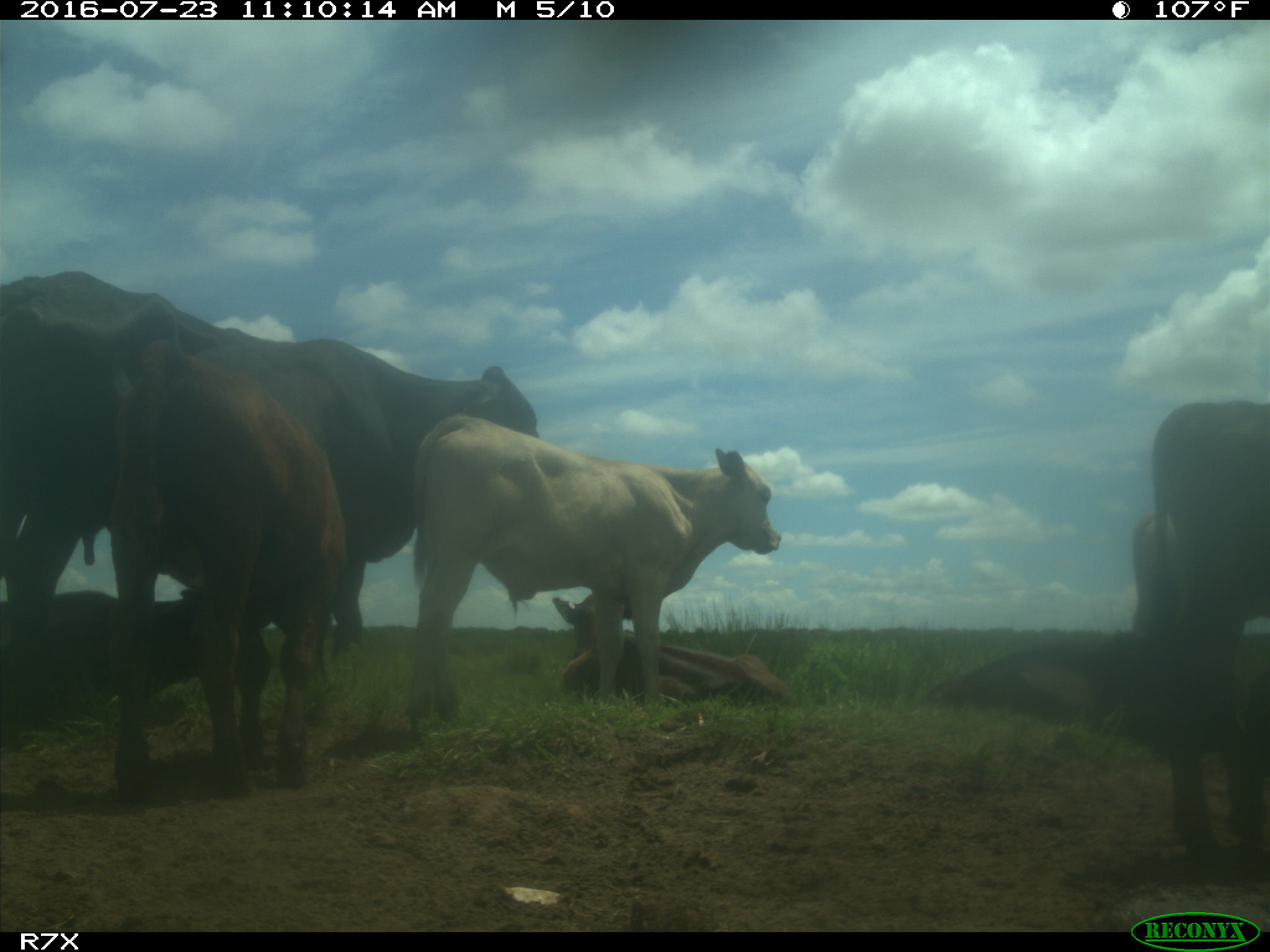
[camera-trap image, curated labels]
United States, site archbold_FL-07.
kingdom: Animalia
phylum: Chordata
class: Mammalia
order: Artiodactyla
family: Bovidae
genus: Bos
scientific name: Bos taurus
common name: domestic cow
Bos taurus (domestic cow).